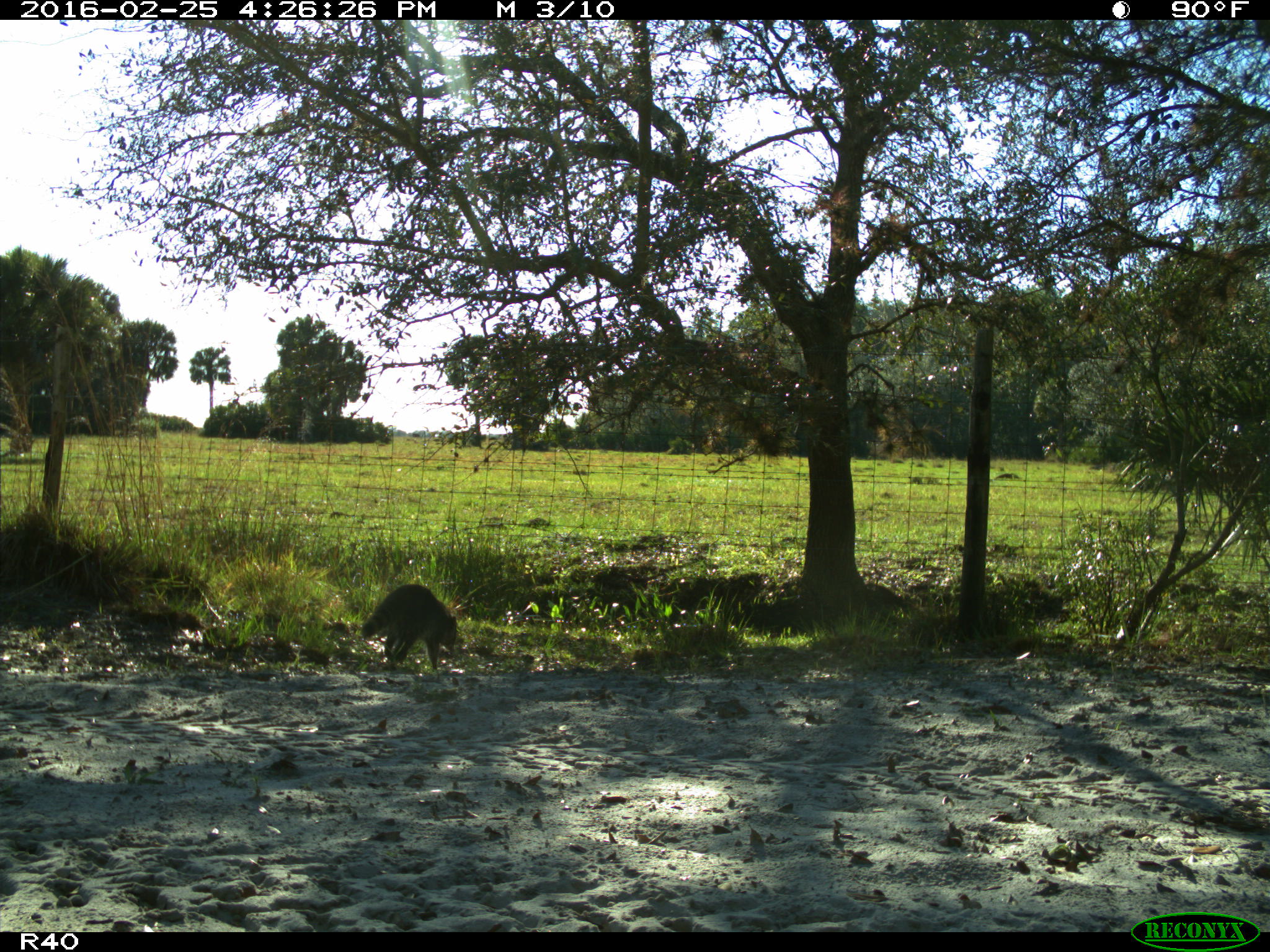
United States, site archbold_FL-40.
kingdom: Animalia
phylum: Chordata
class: Mammalia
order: Carnivora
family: Procyonidae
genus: Procyon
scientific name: Procyon lotor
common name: common raccoon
Procyon lotor (common raccoon).